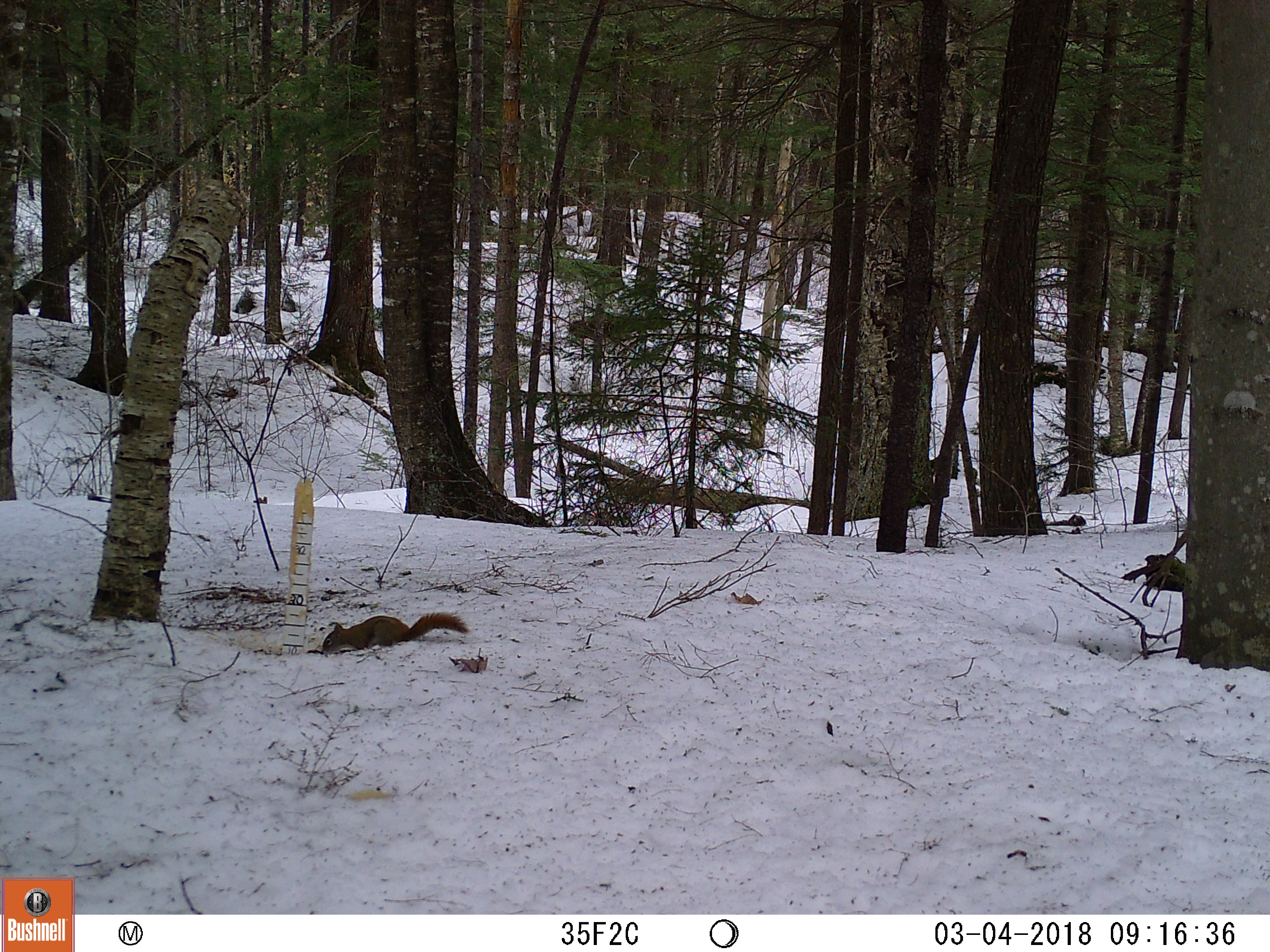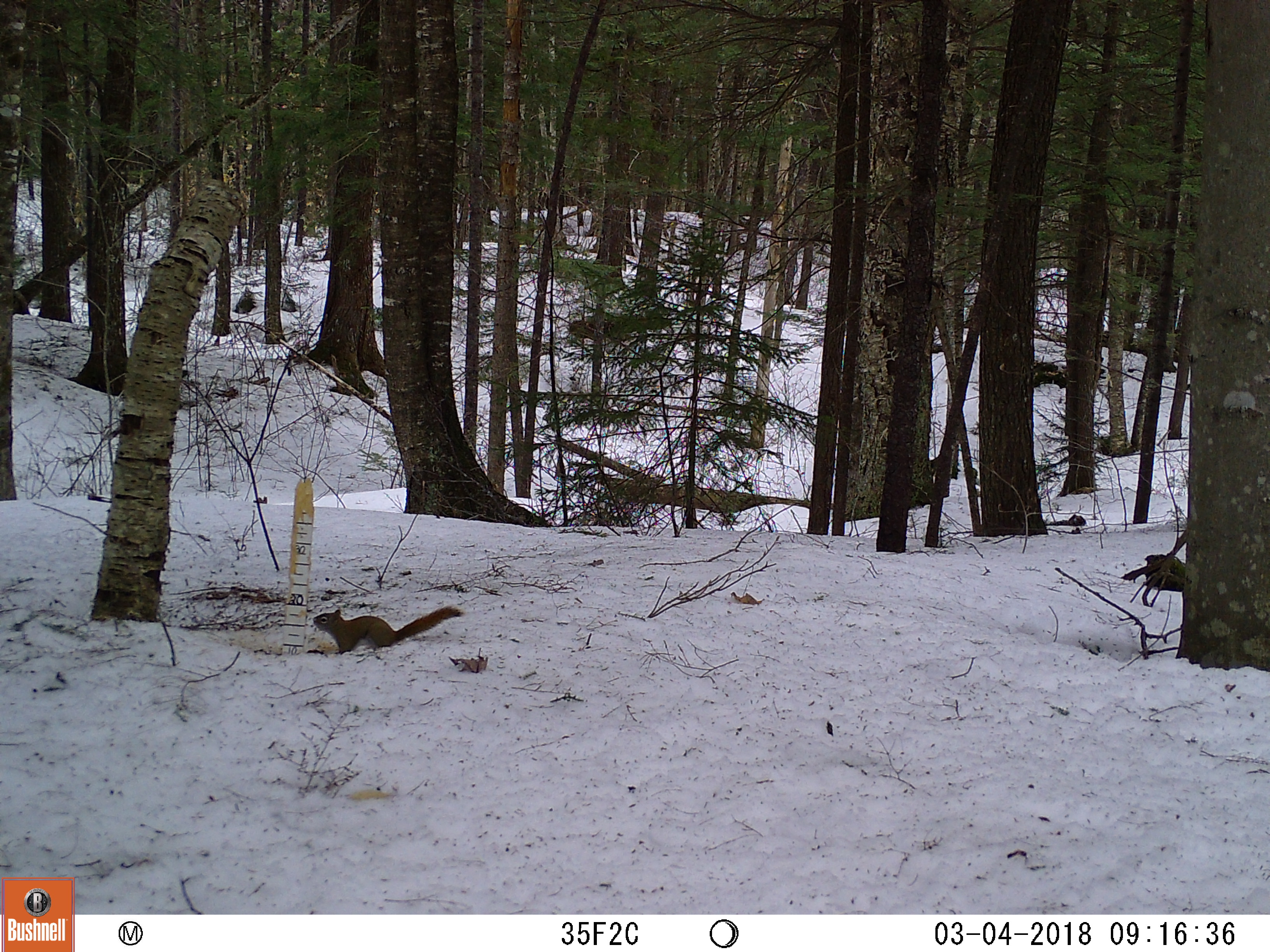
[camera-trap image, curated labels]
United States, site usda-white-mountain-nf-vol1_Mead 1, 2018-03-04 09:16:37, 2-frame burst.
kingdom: Animalia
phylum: Chordata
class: Mammalia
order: Rodentia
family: Sciuridae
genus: Tamiasciurus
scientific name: Tamiasciurus hudsonicus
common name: red squirrel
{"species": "red squirrel (Tamiasciurus hudsonicus)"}